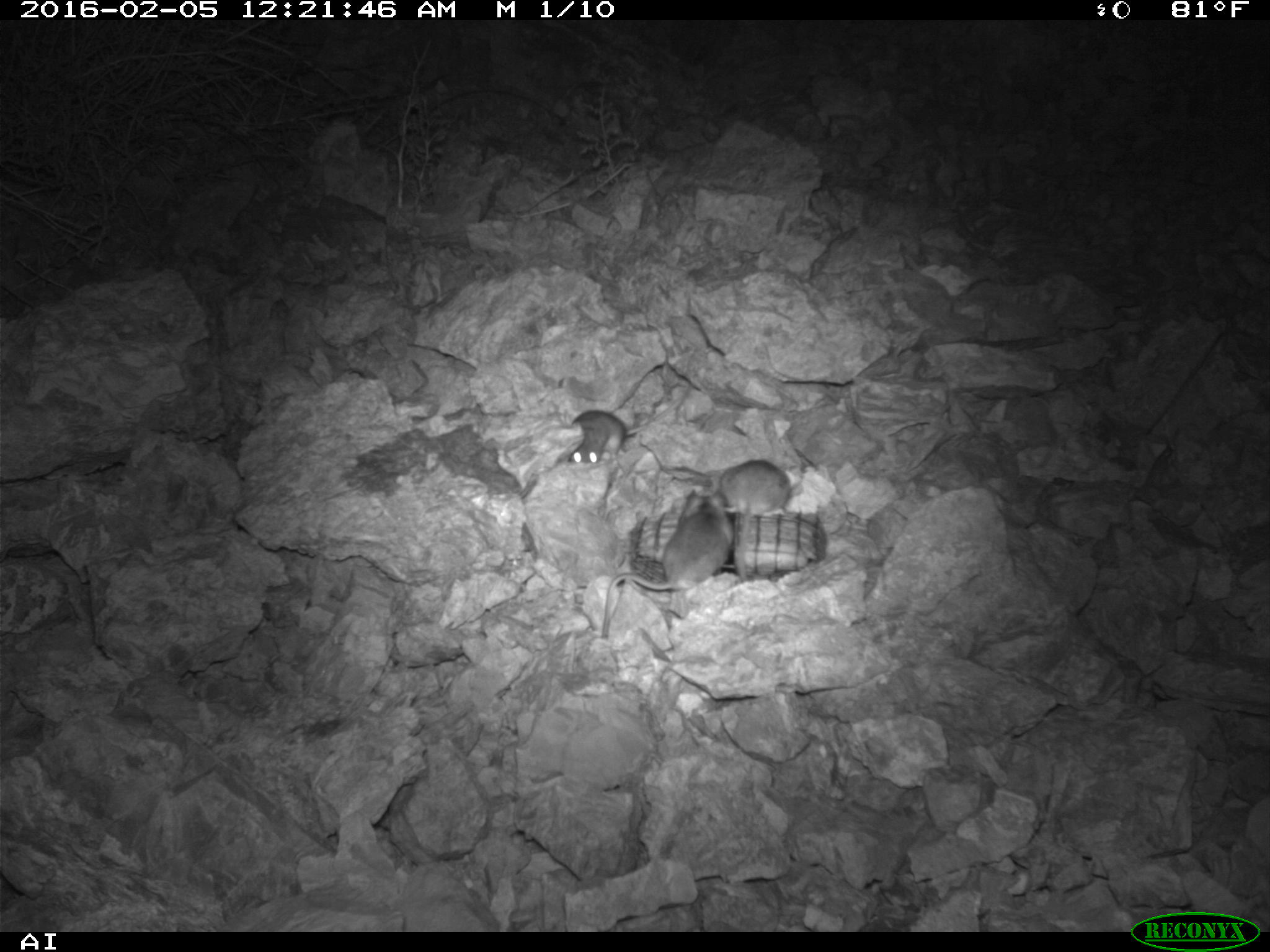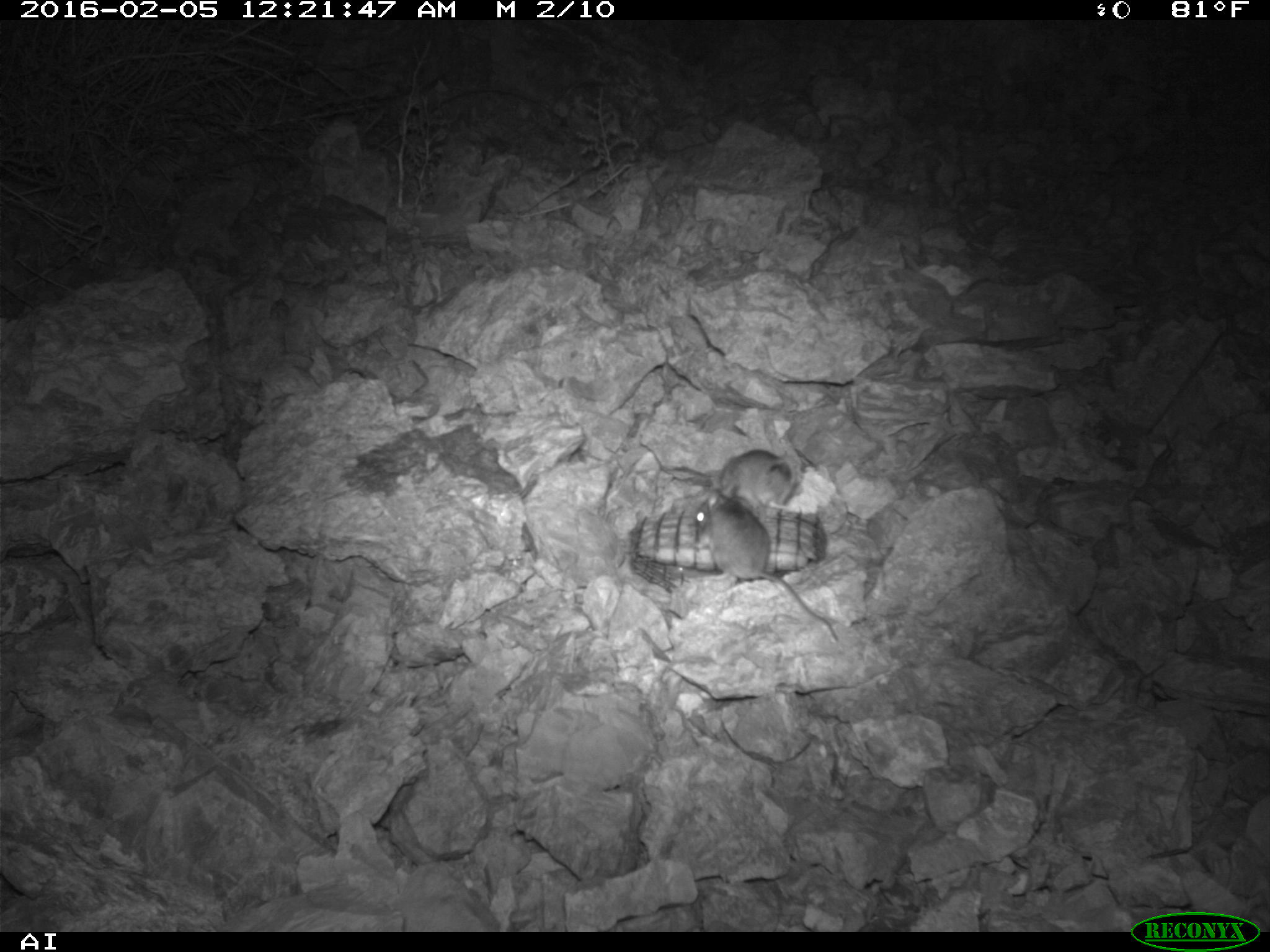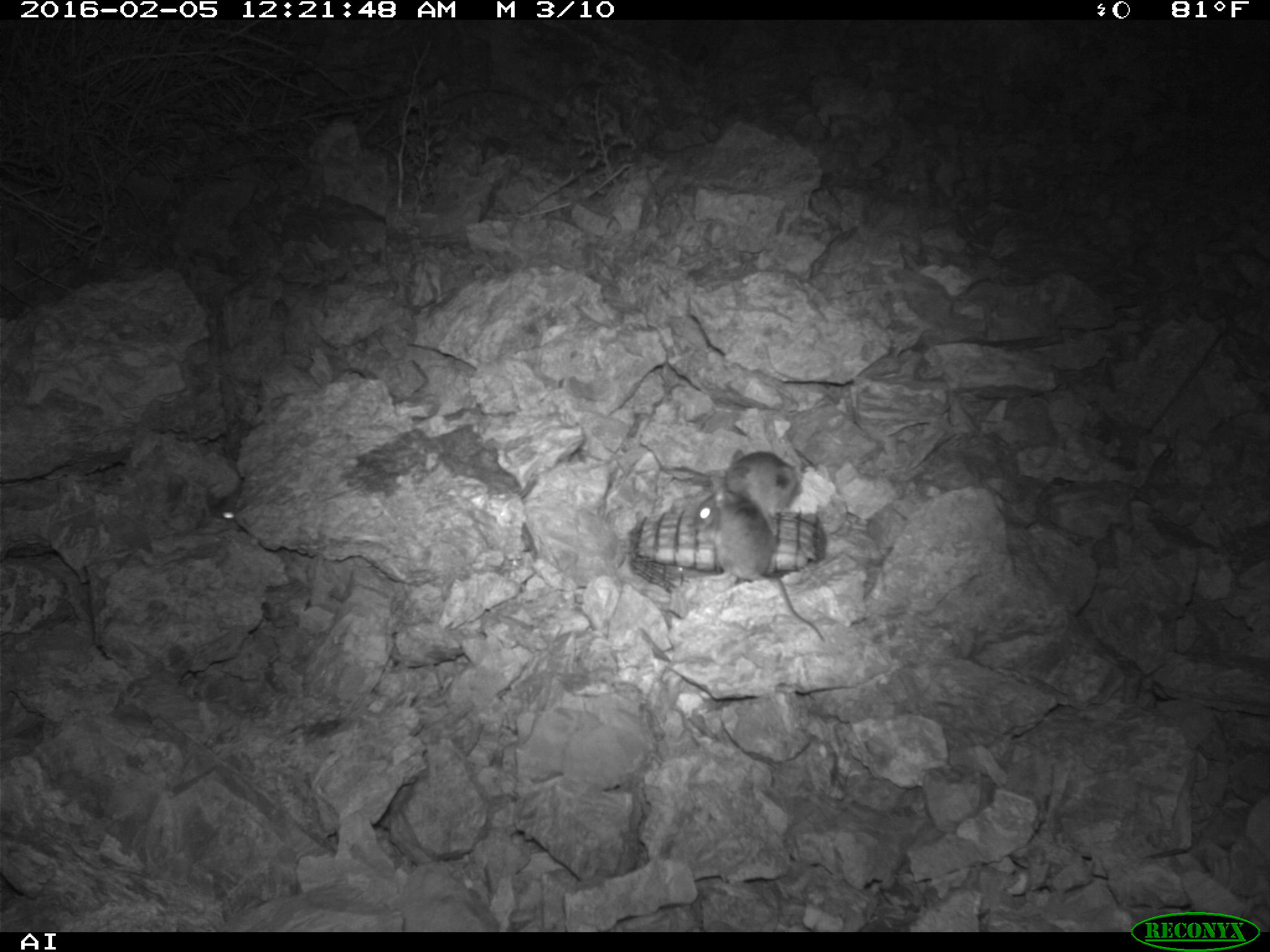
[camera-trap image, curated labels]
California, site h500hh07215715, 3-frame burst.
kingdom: Animalia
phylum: Chordata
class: Mammalia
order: Rodentia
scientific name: Rodentia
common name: rodent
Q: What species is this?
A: Rodent (Rodentia).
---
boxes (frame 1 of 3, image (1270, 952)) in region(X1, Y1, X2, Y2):
rodent: region(598, 490, 733, 637); region(568, 382, 691, 464); region(719, 460, 791, 516)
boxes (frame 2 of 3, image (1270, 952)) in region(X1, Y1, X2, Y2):
rodent: region(692, 488, 840, 640); region(656, 449, 793, 509)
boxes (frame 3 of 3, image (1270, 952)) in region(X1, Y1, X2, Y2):
rodent: region(692, 482, 826, 642); region(725, 447, 802, 514); region(211, 498, 251, 534)